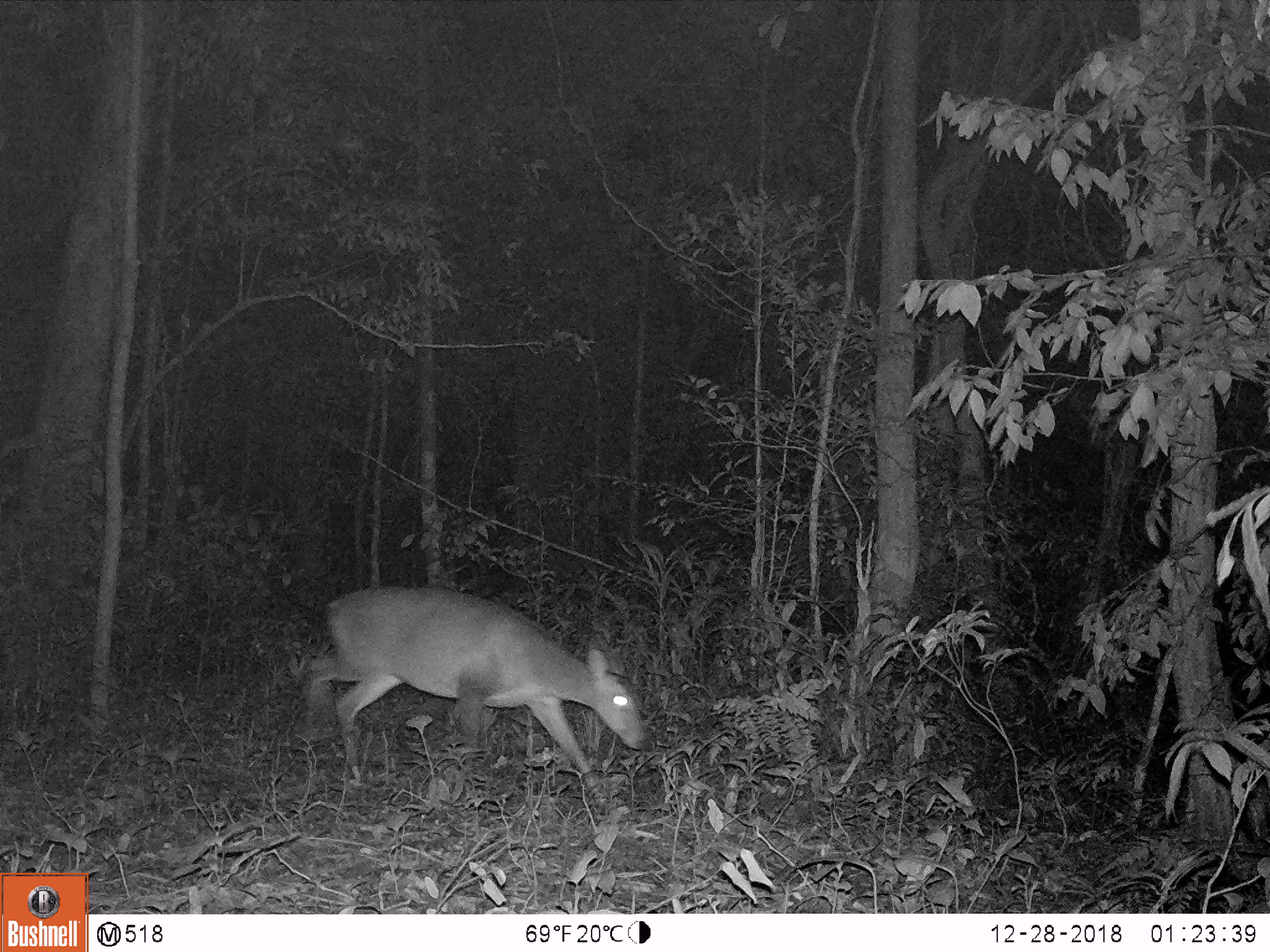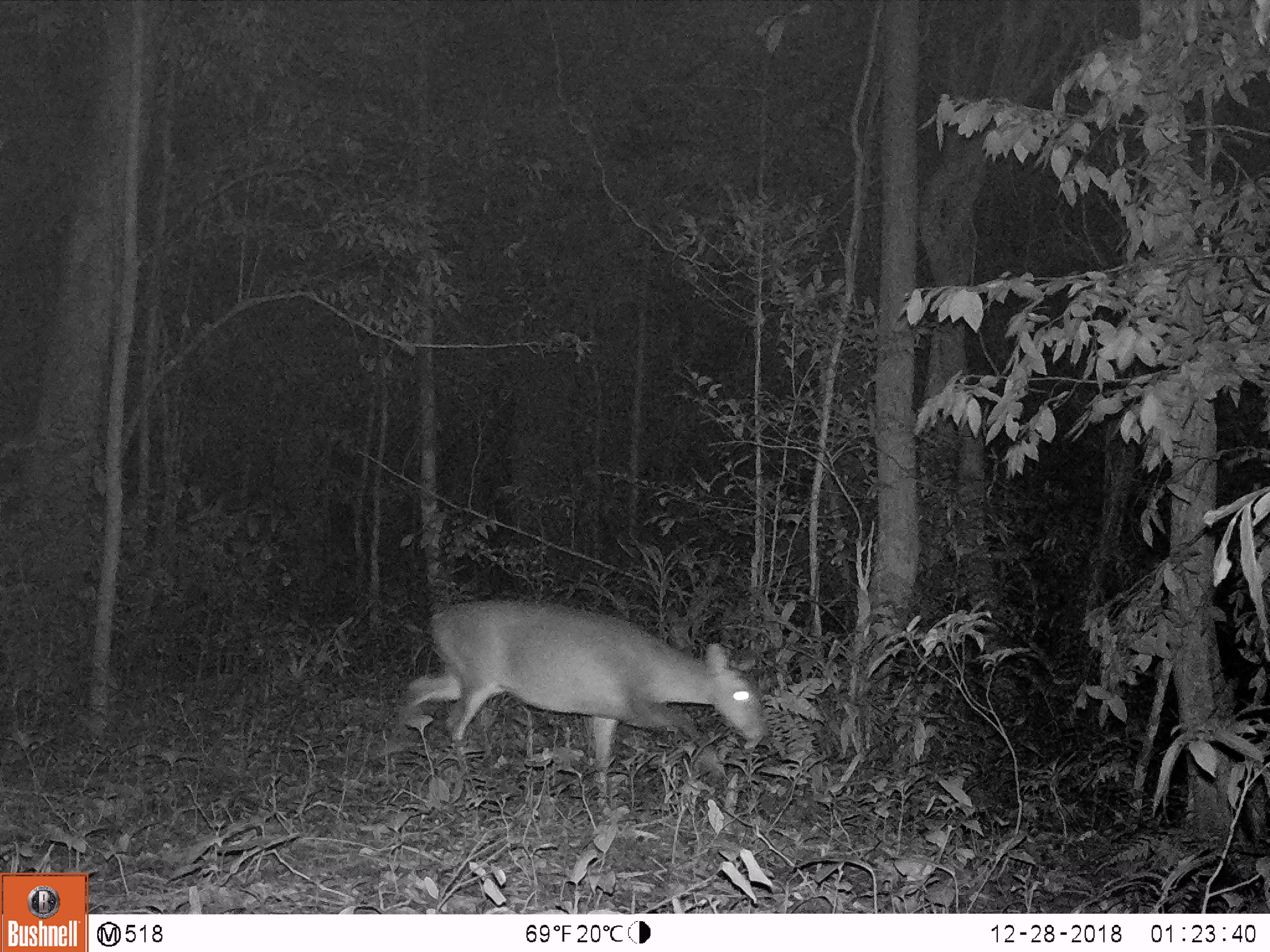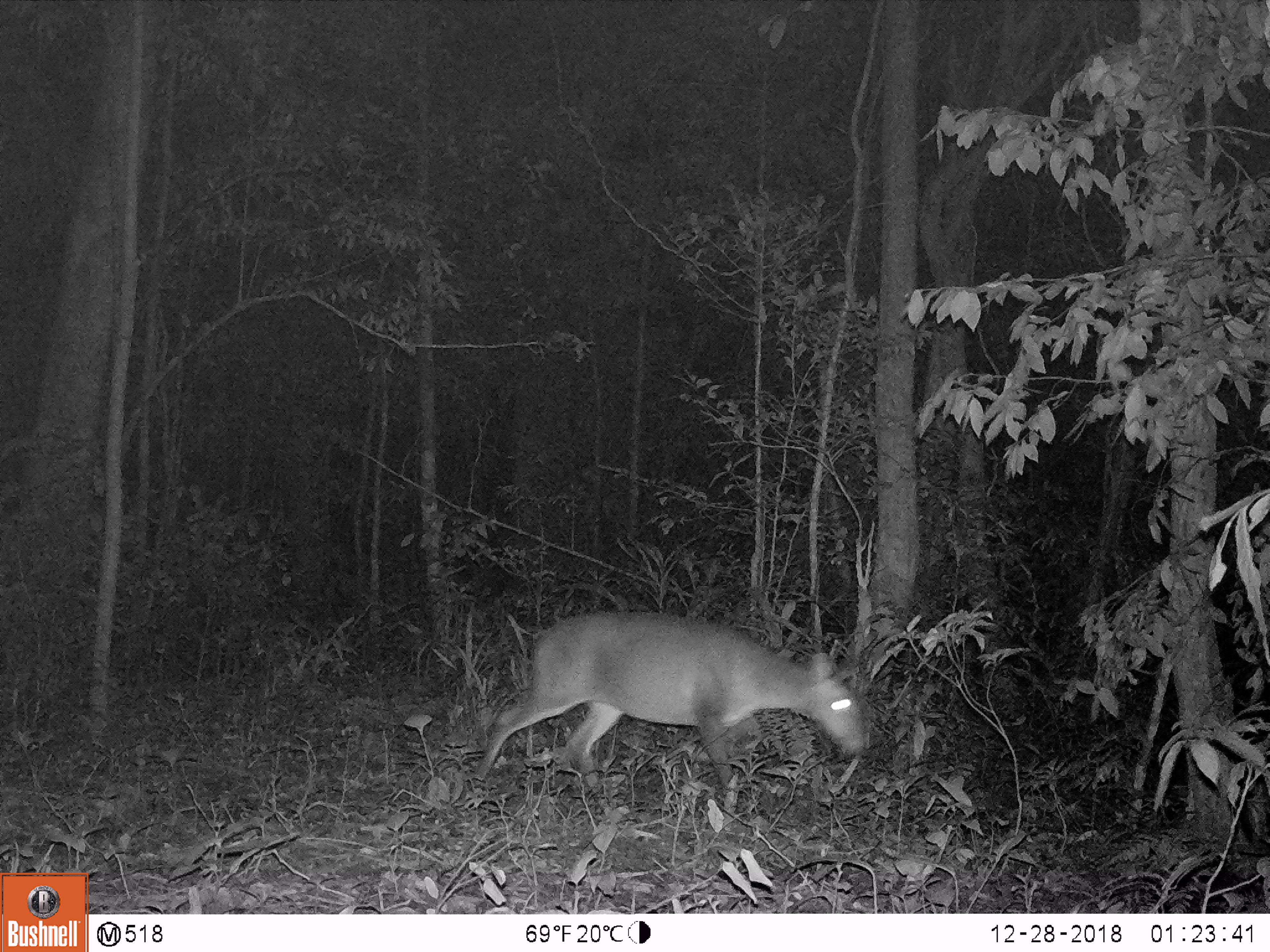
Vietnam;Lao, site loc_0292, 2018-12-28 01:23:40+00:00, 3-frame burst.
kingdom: Animalia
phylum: Chordata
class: Mammalia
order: Artiodactyla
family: Cervidae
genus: Muntiacus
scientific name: Muntiacus vuquangensis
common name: large-antlered muntjac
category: large antlered muntjac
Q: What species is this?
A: Large antlered muntjac (large-antlered muntjac) (Muntiacus vuquangensis).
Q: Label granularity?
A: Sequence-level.